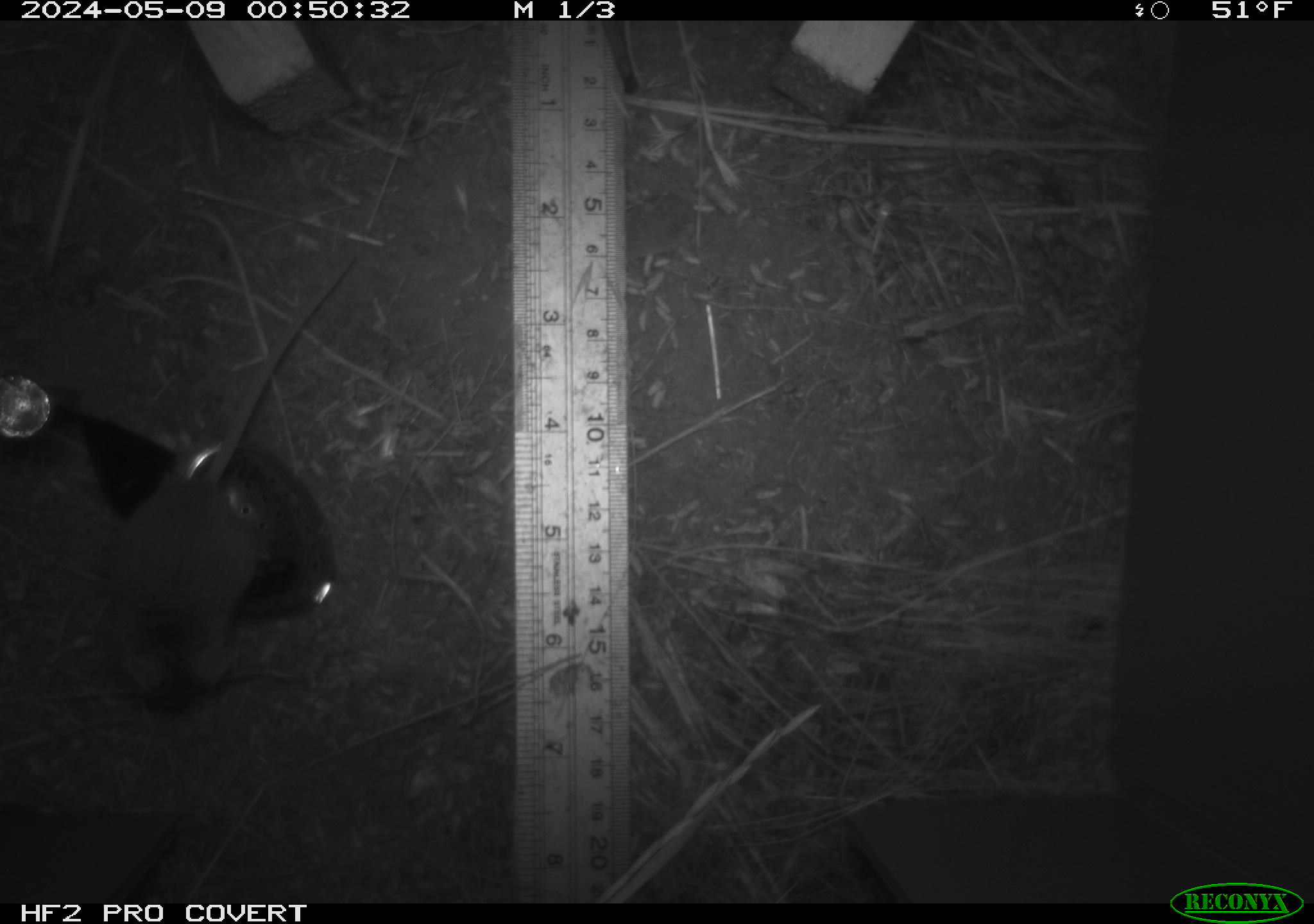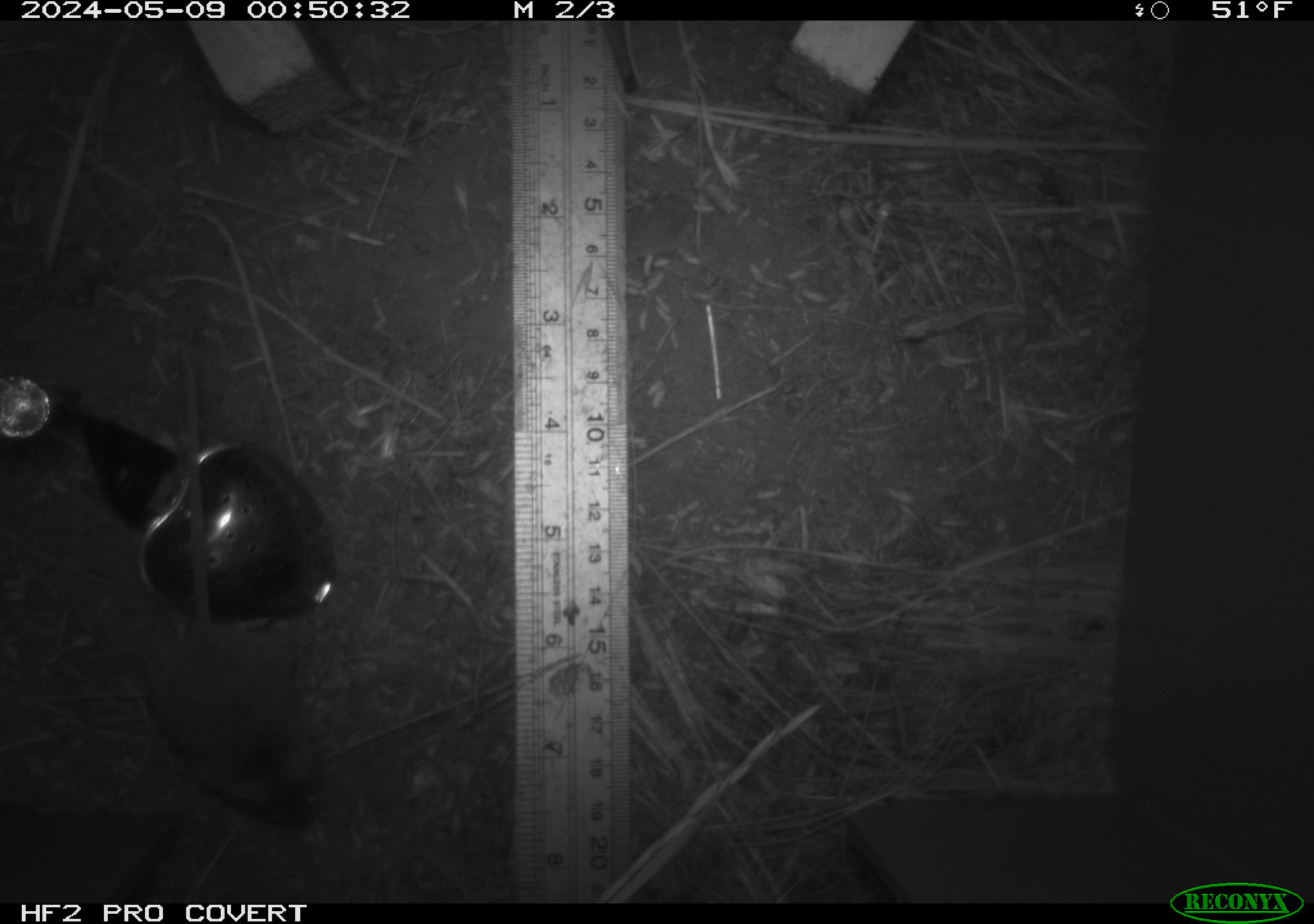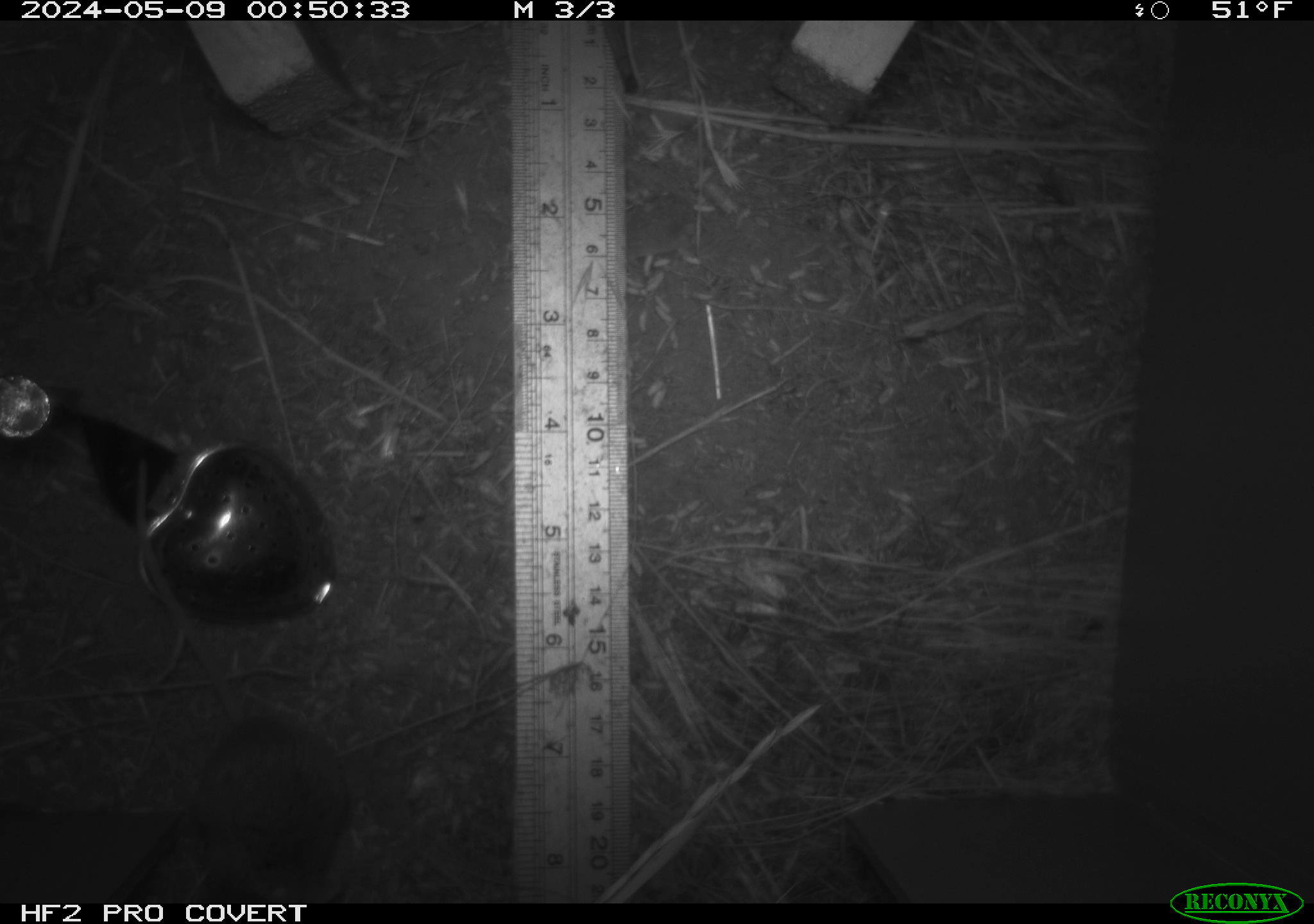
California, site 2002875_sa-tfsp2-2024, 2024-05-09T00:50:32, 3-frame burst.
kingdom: Animalia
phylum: Chordata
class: Mammalia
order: Rodentia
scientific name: Rodentia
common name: mouse species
Mouse species (Rodentia).